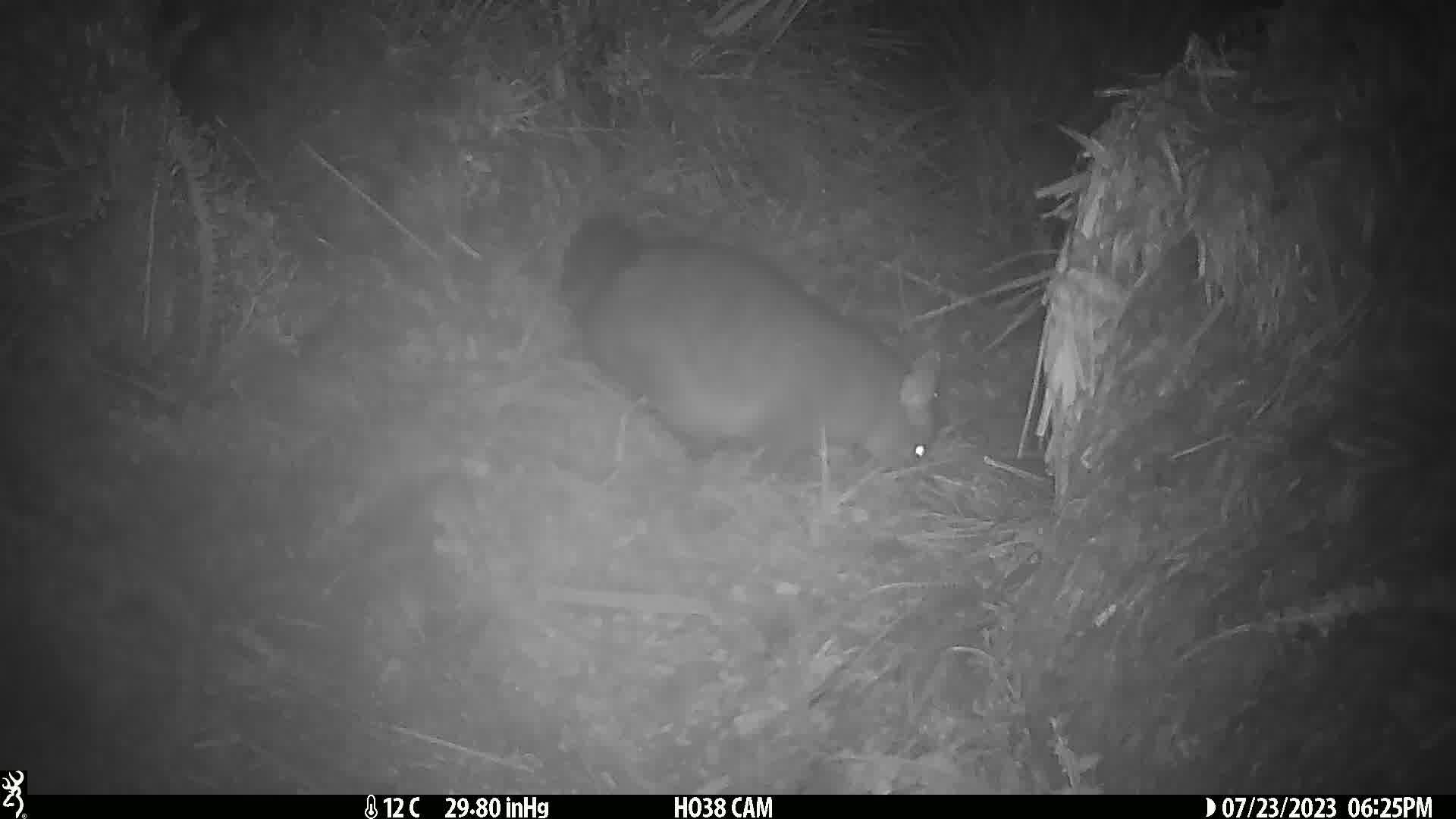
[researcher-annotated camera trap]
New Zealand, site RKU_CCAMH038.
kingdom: Animalia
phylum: Chordata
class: Mammalia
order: Diprotodontia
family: Phalangeridae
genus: Trichosurus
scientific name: Trichosurus vulpecula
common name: common brushtail possum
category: possum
Possum (common brushtail possum) (Trichosurus vulpecula).